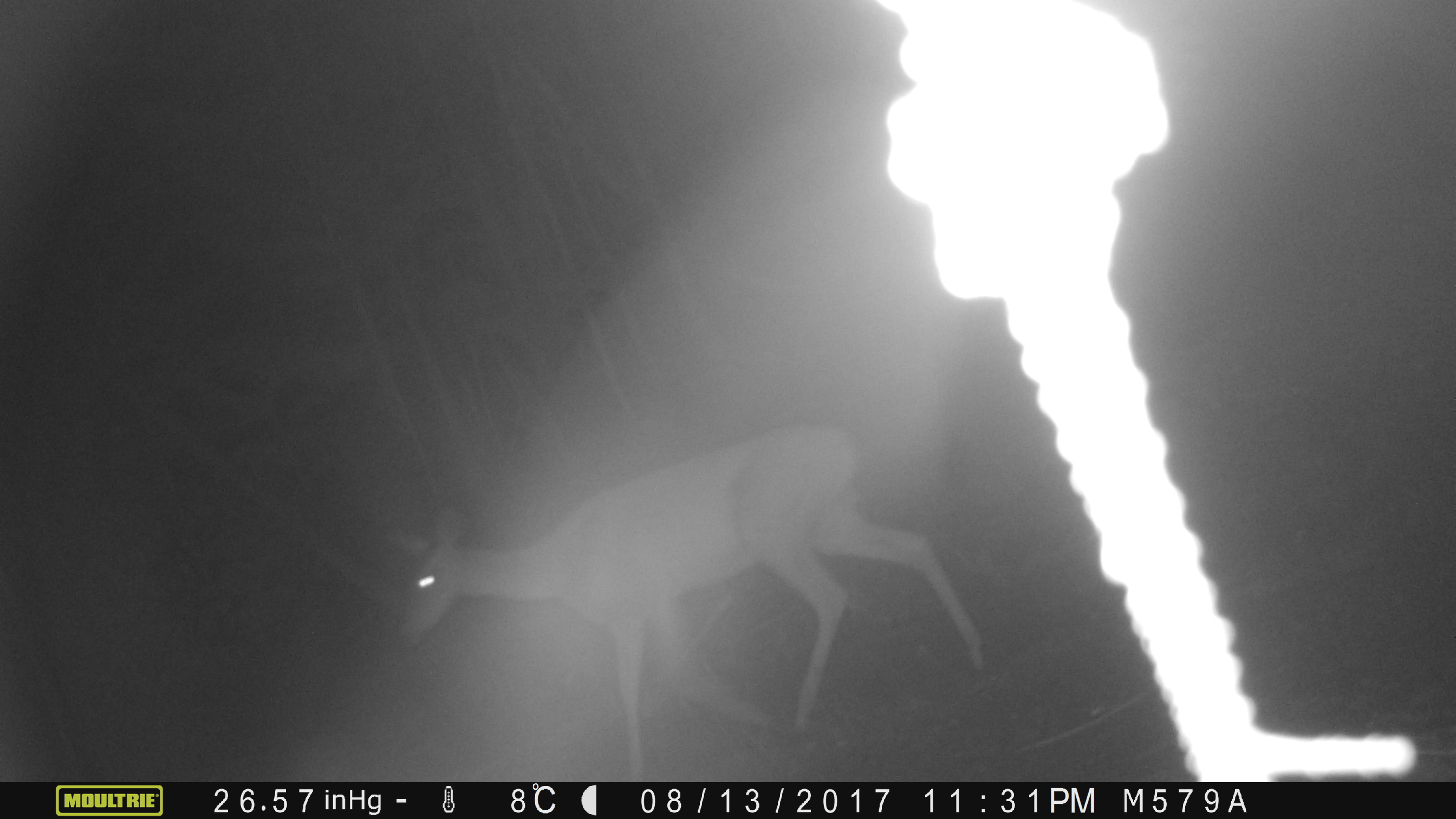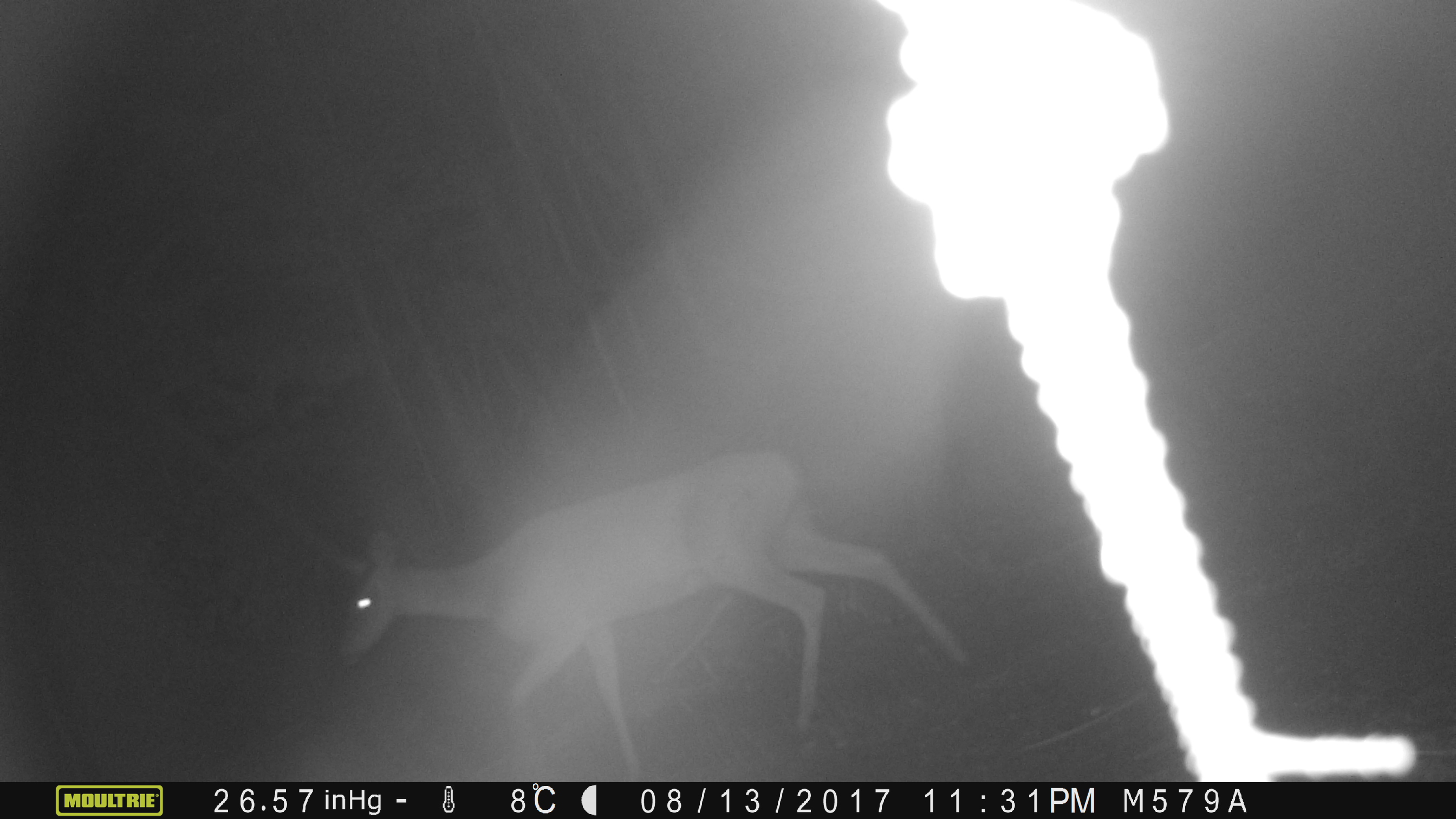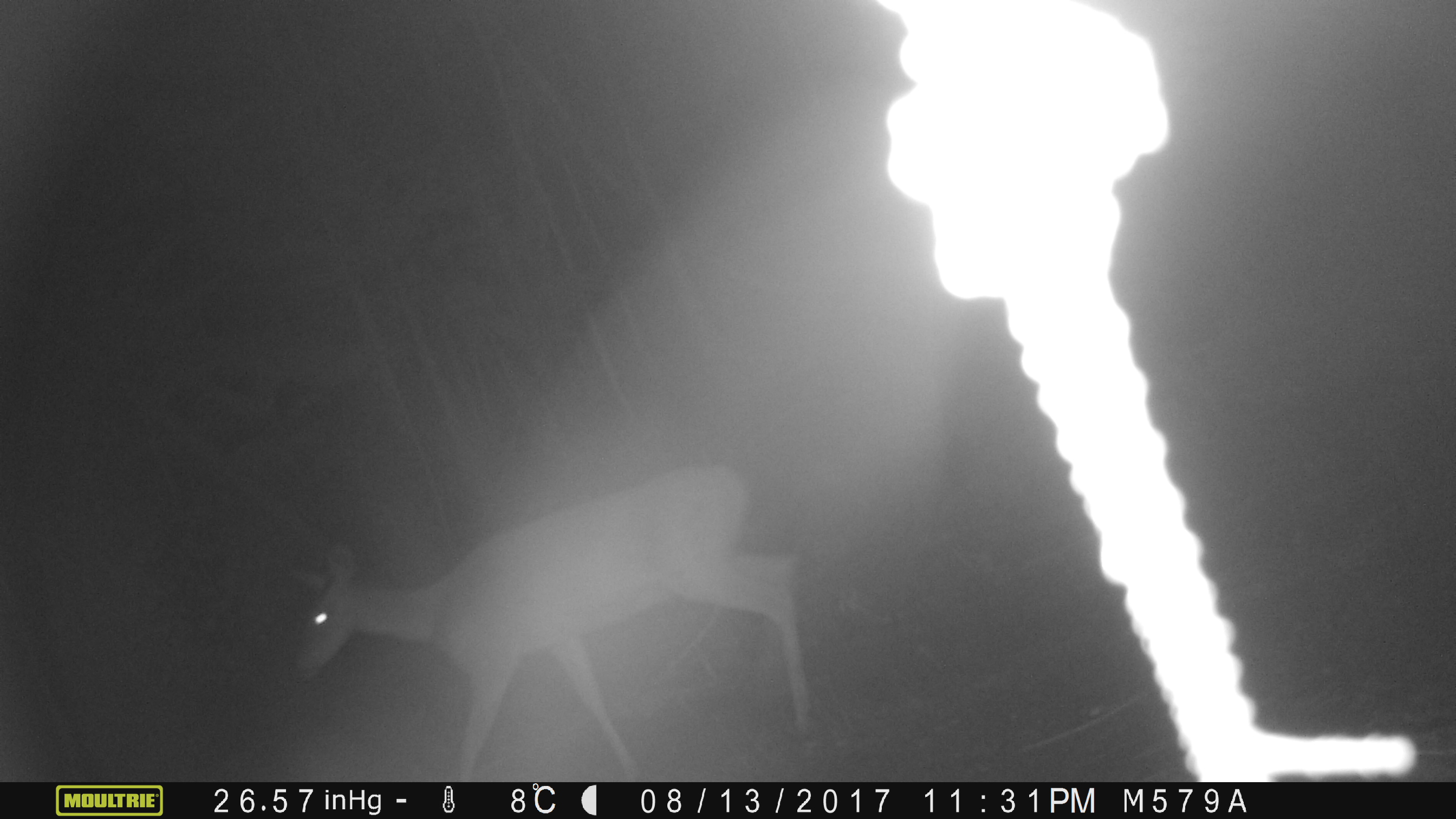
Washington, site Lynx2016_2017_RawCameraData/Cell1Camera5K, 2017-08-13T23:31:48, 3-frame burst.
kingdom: Animalia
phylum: Chordata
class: Mammalia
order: Artiodactyla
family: Cervidae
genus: Odocoileus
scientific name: Odocoileus virginianus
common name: white-tailed deer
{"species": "Odocoileus virginianus (white-tailed deer)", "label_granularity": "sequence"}